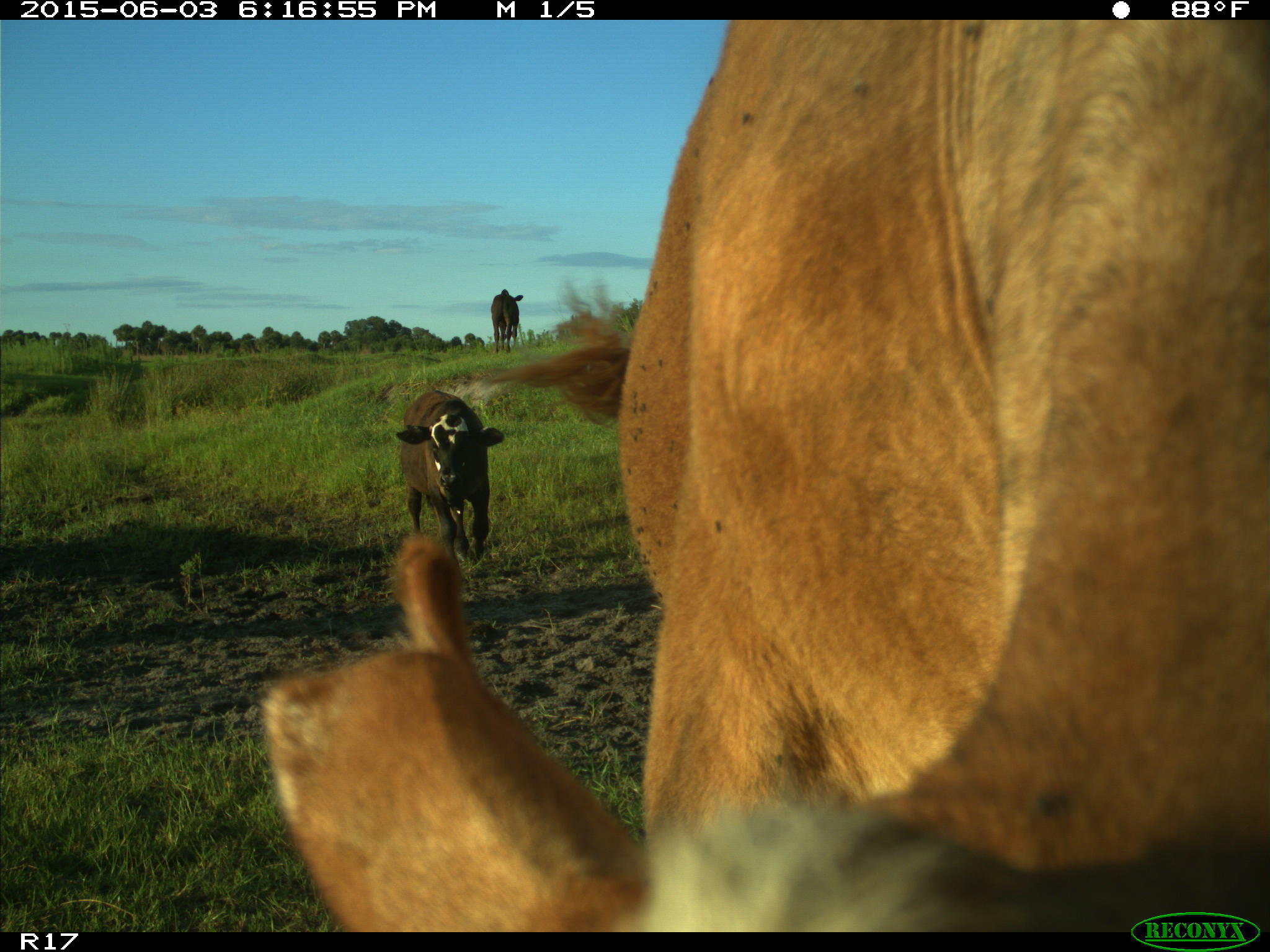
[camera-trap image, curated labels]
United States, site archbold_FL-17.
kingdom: Animalia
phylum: Chordata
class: Mammalia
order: Artiodactyla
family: Bovidae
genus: Bos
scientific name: Bos taurus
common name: domestic cow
Bos taurus (domestic cow).